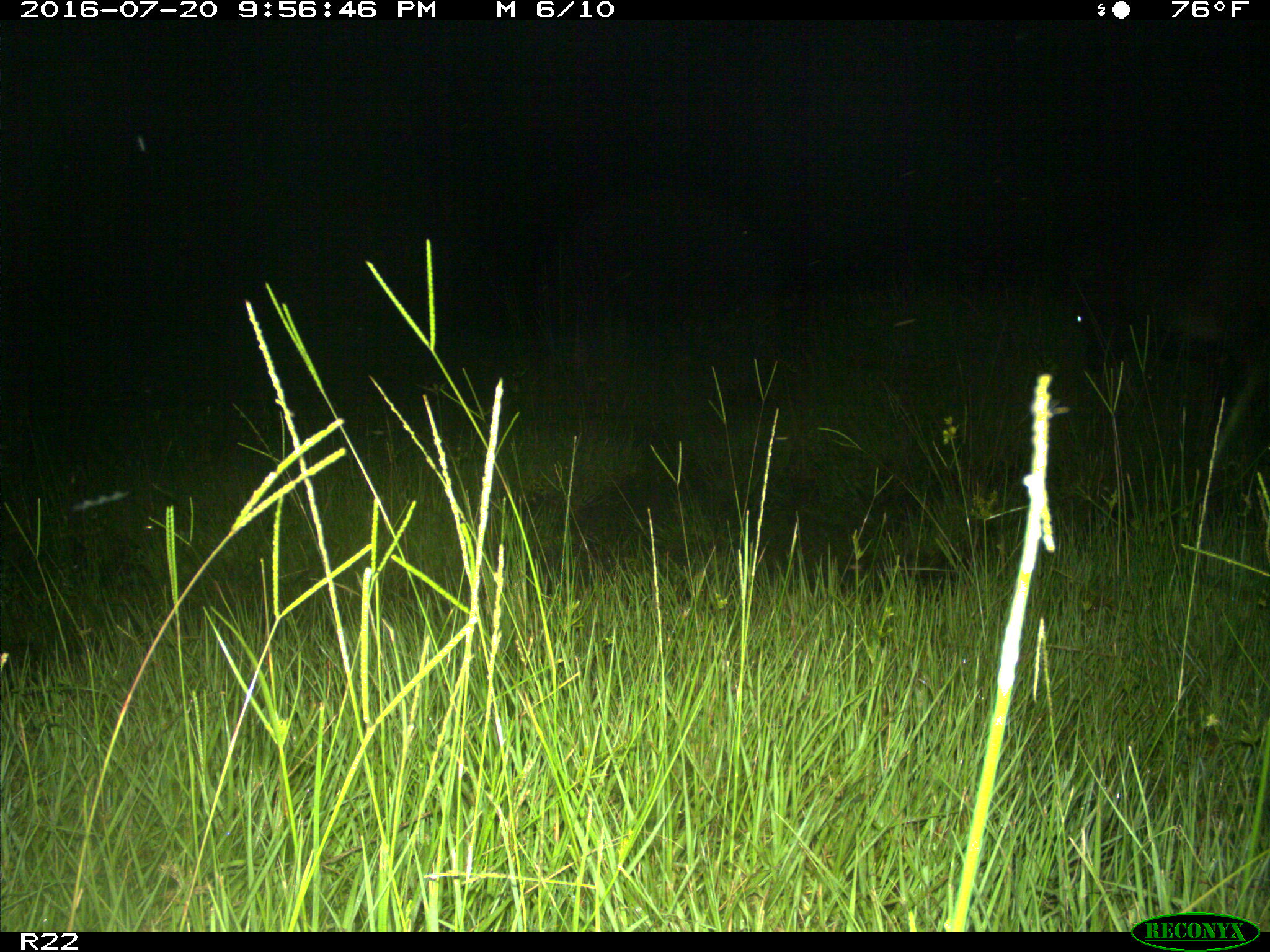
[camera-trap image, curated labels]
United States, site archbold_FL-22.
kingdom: Animalia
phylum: Chordata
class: Mammalia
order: Artiodactyla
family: Bovidae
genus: Bos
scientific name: Bos taurus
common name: domestic cow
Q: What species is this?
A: Bos taurus (domestic cow).